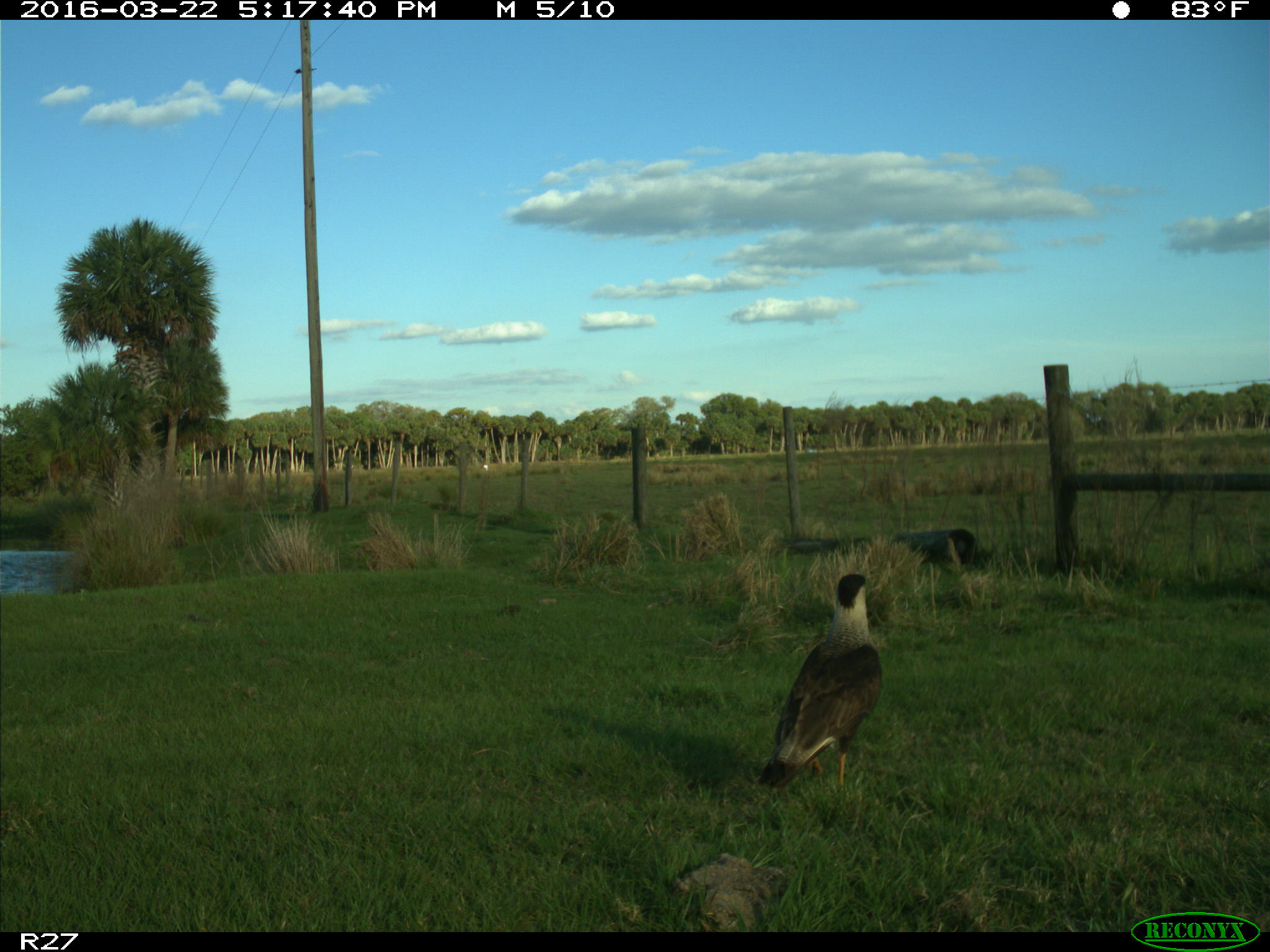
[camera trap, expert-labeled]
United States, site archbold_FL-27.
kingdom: Animalia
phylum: Chordata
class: Aves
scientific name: Aves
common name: birds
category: unidentified bird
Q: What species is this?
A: Unidentified bird (birds) (Aves).